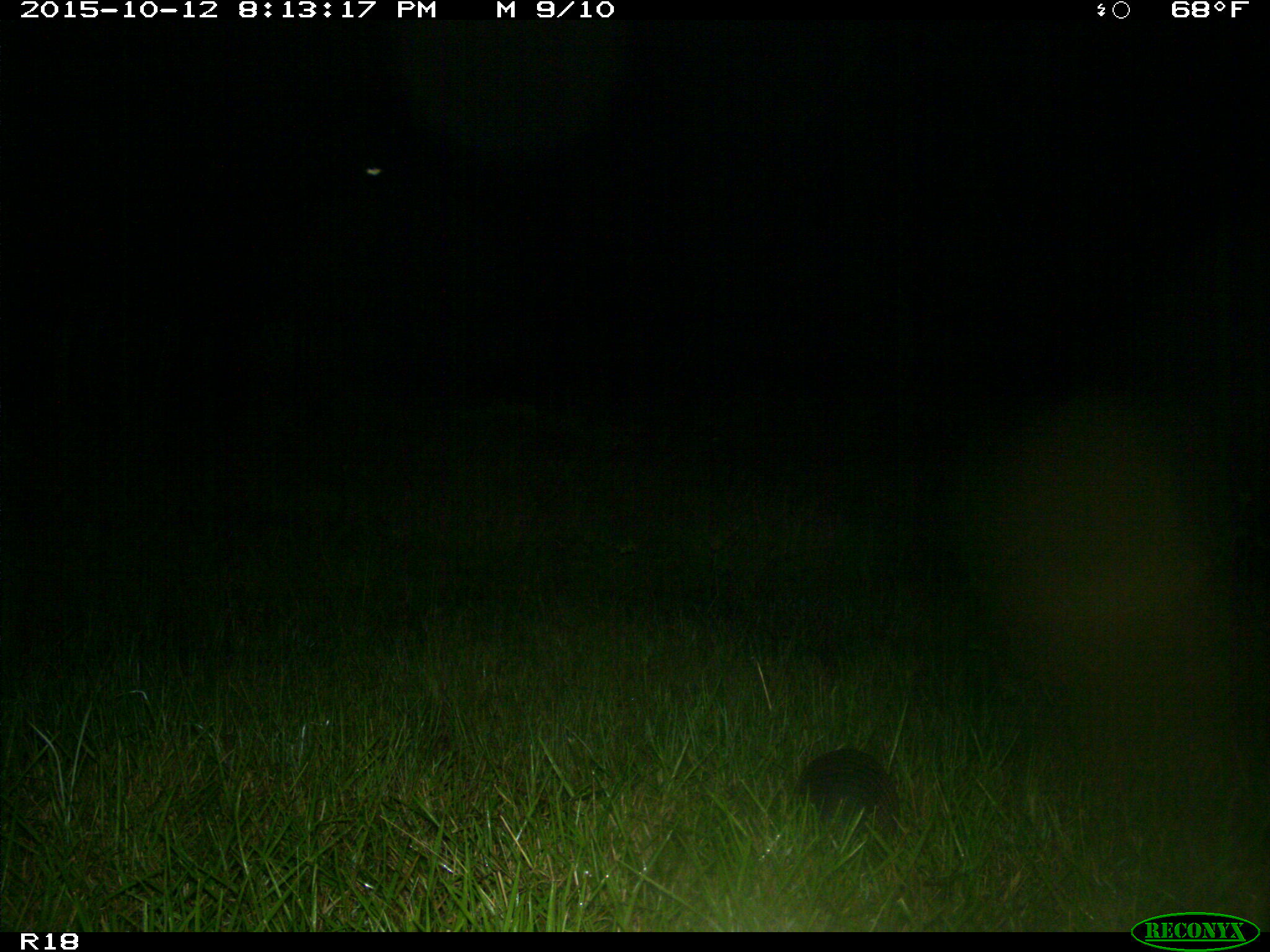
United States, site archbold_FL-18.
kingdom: Animalia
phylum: Chordata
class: Mammalia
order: Cingulata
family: Dasypodidae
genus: Dasypus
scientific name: Dasypus novemcinctus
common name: nine-banded armadillo